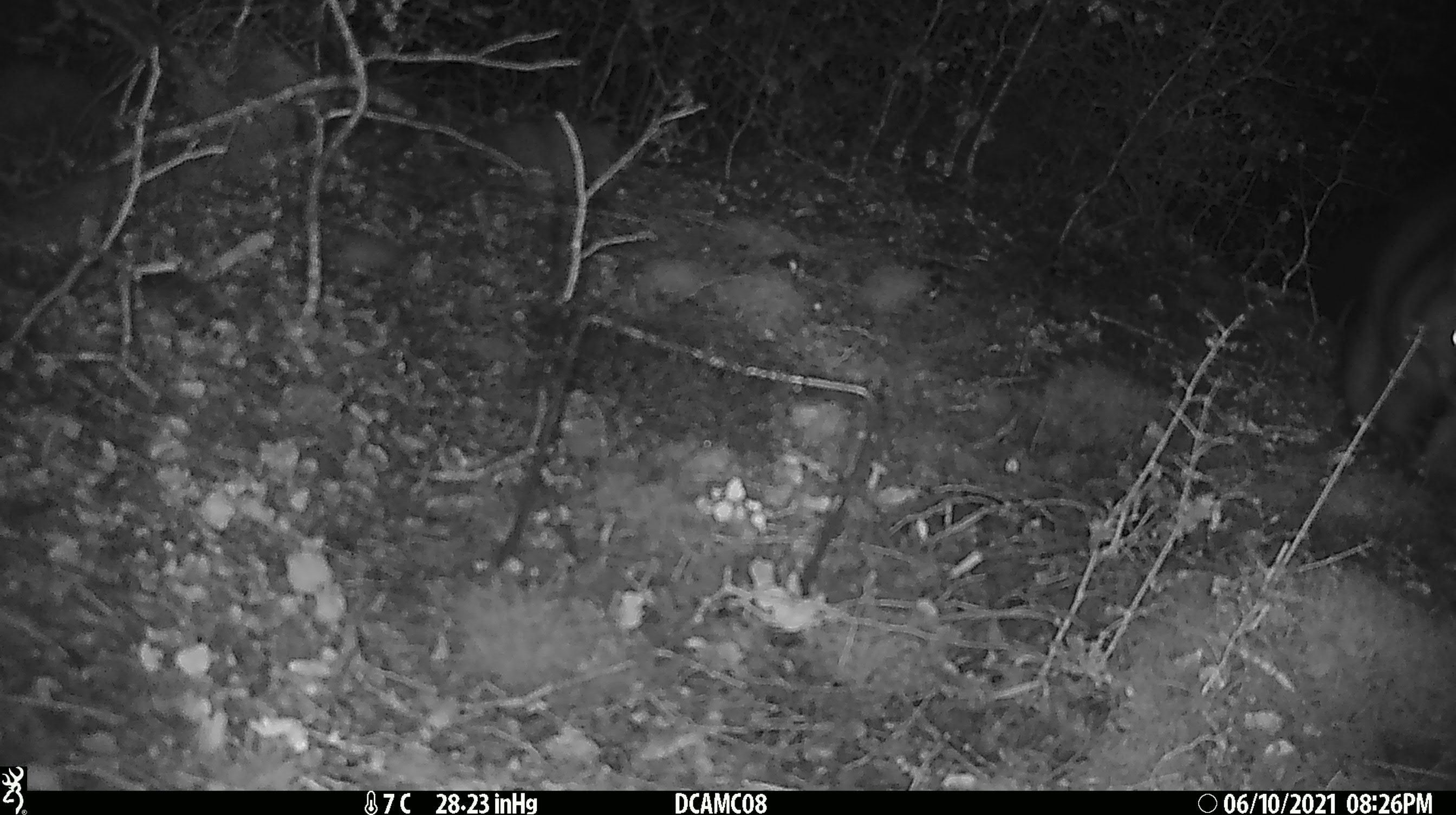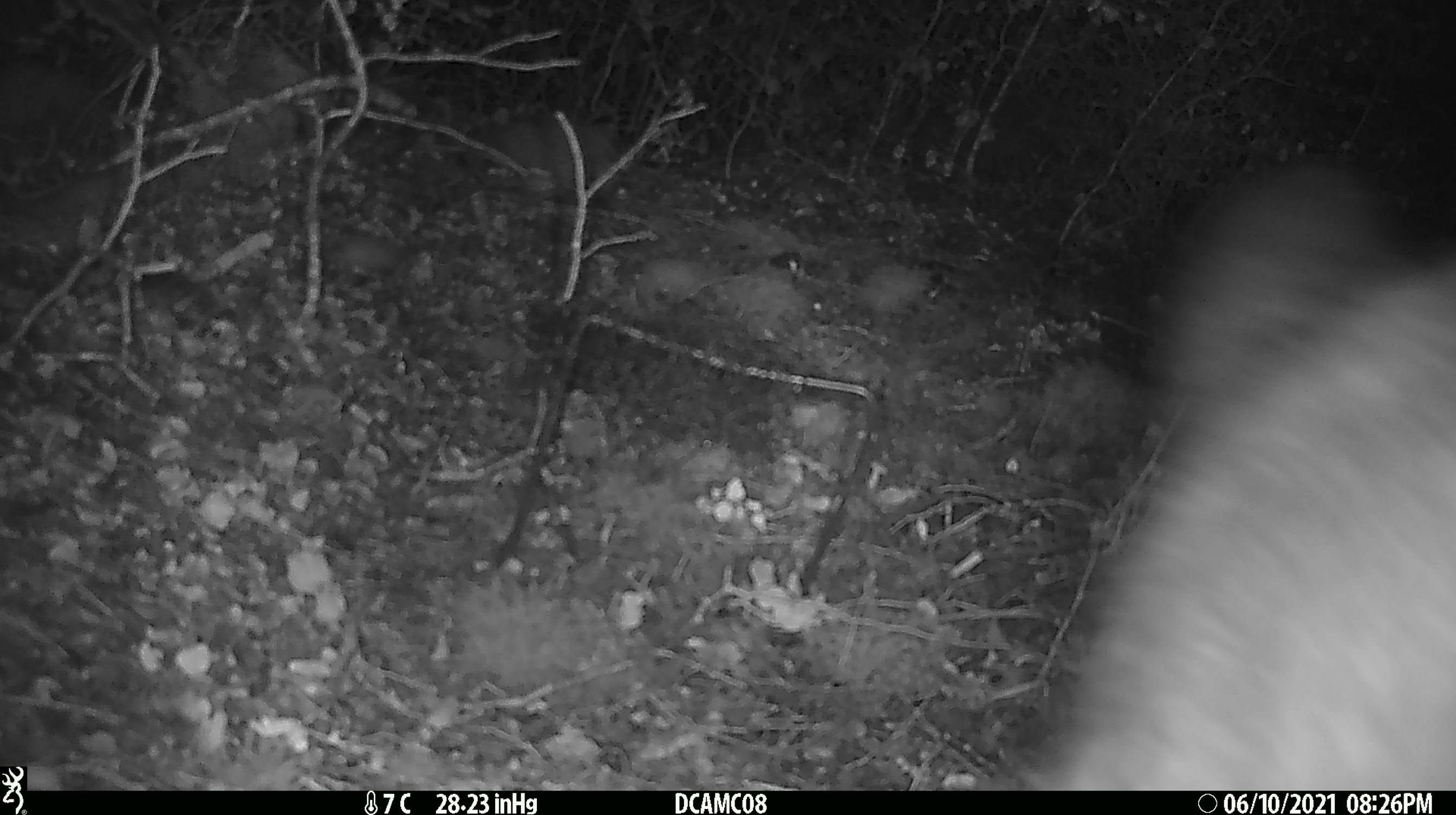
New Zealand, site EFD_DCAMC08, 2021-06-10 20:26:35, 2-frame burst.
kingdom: Animalia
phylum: Chordata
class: Mammalia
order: Diprotodontia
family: Phalangeridae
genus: Trichosurus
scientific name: Trichosurus vulpecula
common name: common brushtail possum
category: possum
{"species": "possum (common brushtail possum) (Trichosurus vulpecula)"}